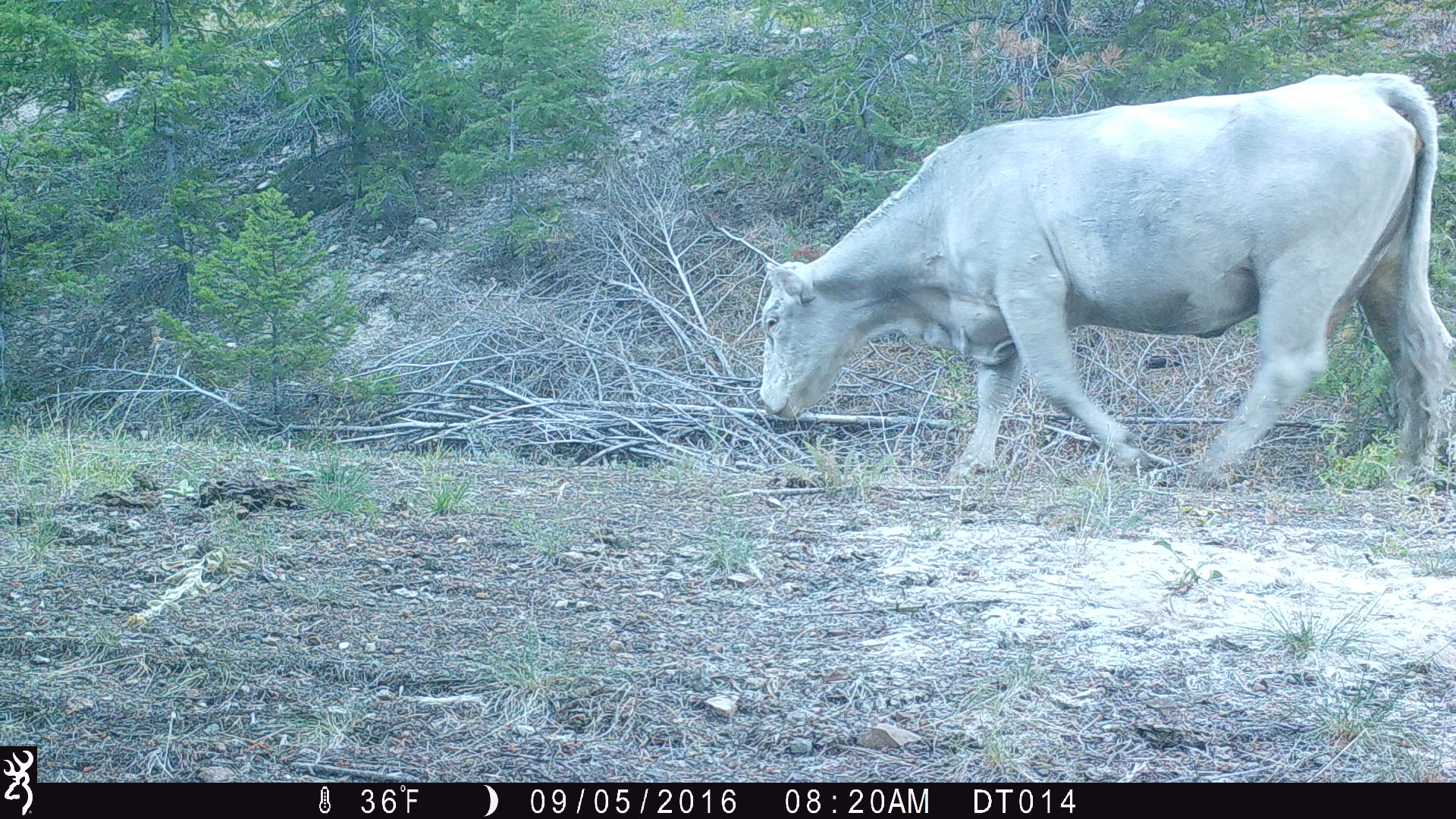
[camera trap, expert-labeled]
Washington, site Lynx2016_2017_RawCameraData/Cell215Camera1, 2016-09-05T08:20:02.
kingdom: Animalia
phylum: Chordata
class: Mammalia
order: Artiodactyla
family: Bovidae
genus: Bos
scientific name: Bos taurus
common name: domestic cattle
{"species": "domestic cattle (Bos taurus)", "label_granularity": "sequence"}